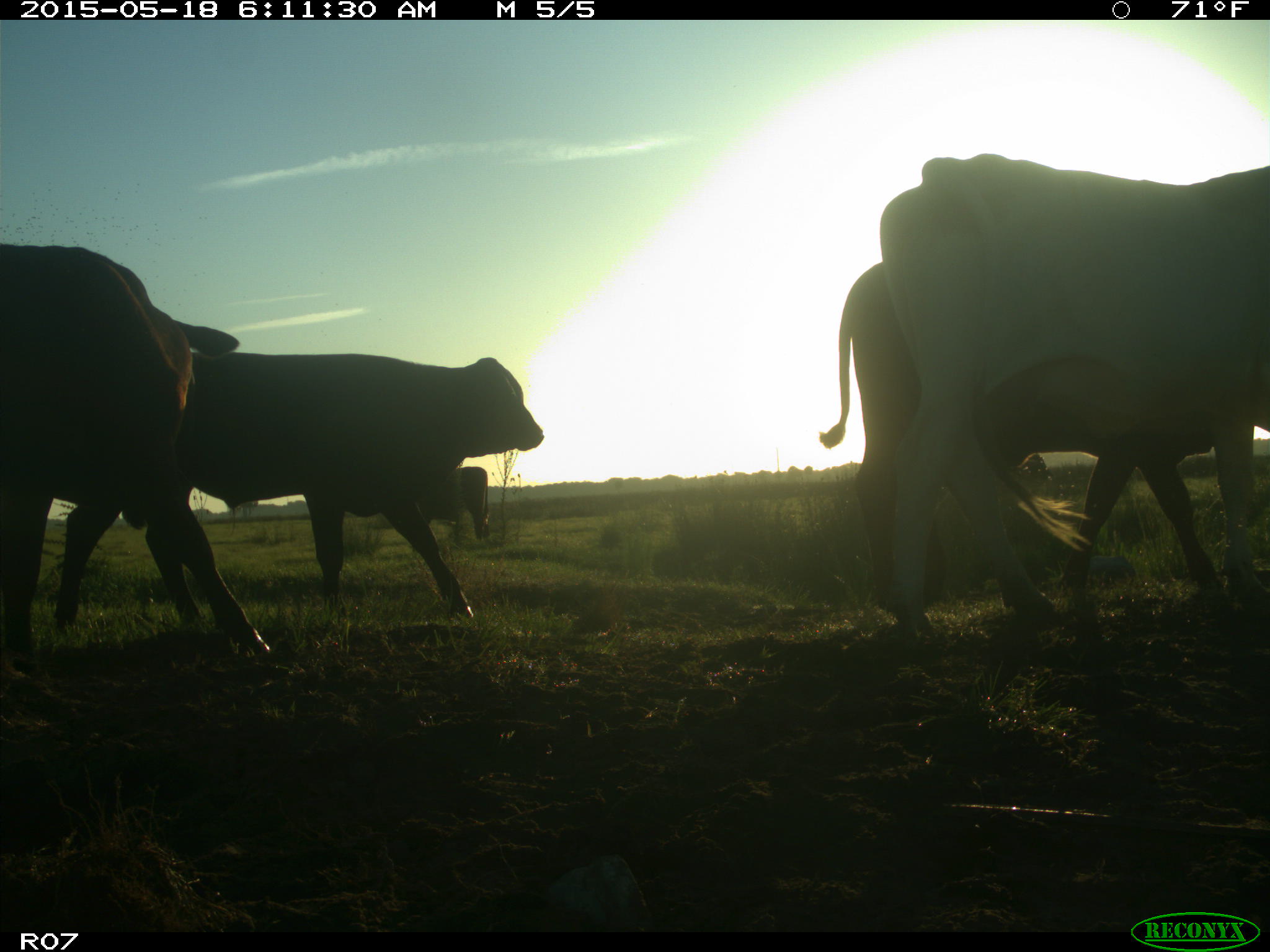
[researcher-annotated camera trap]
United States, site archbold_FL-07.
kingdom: Animalia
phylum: Chordata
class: Mammalia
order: Artiodactyla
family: Bovidae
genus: Bos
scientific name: Bos taurus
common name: domestic cow